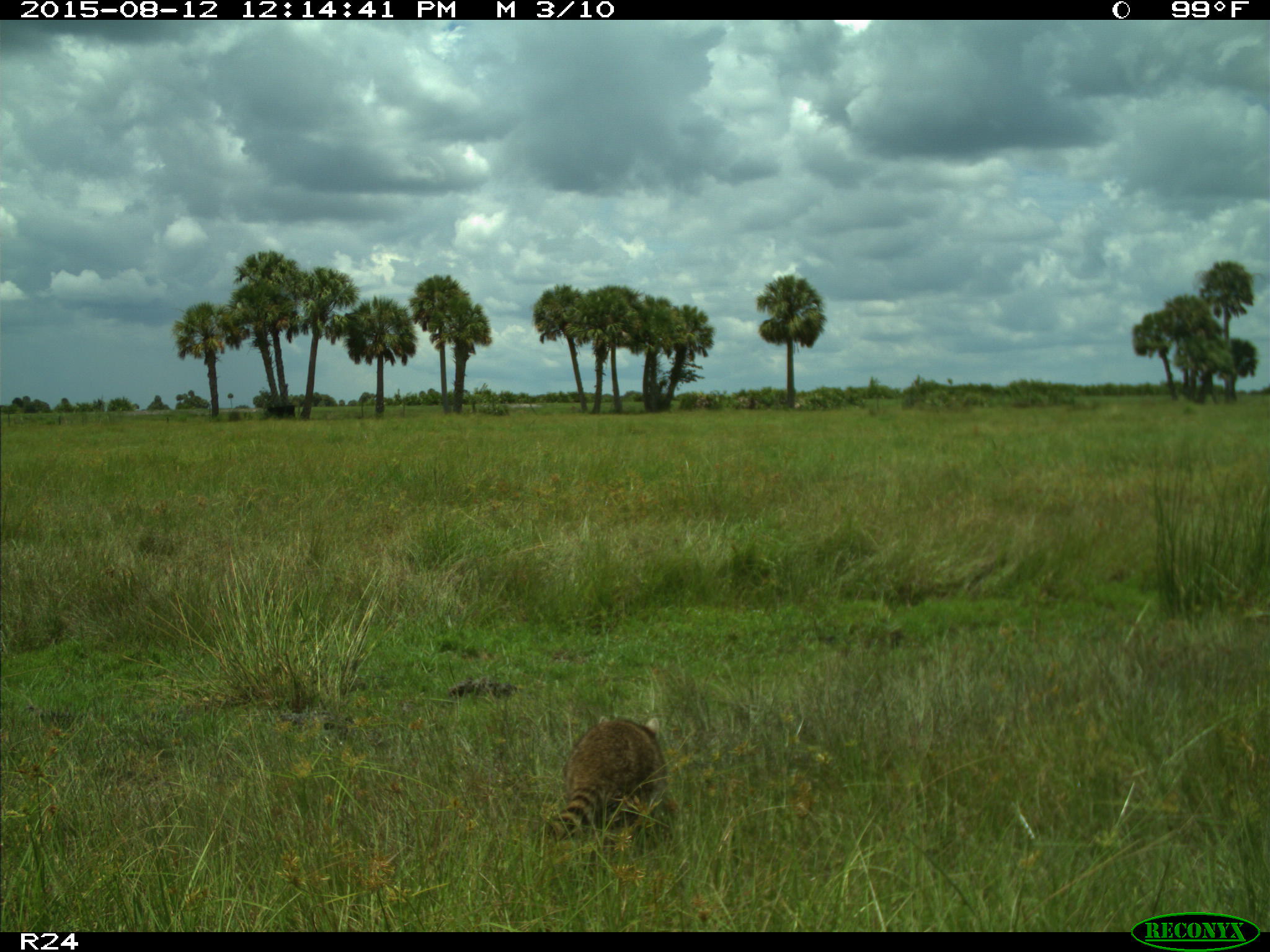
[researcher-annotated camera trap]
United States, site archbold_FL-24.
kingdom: Animalia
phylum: Chordata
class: Mammalia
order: Carnivora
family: Procyonidae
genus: Procyon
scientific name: Procyon lotor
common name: common raccoon